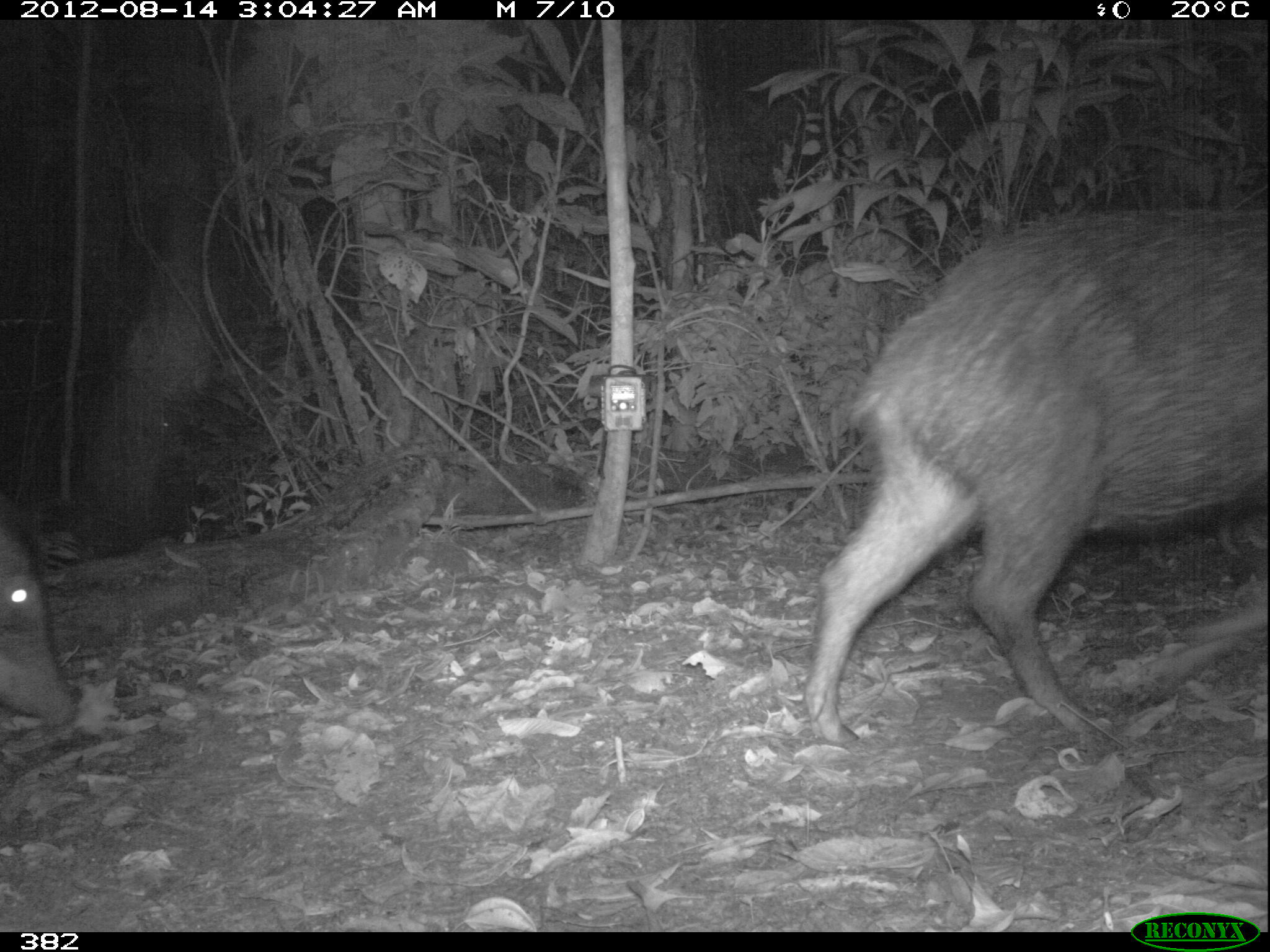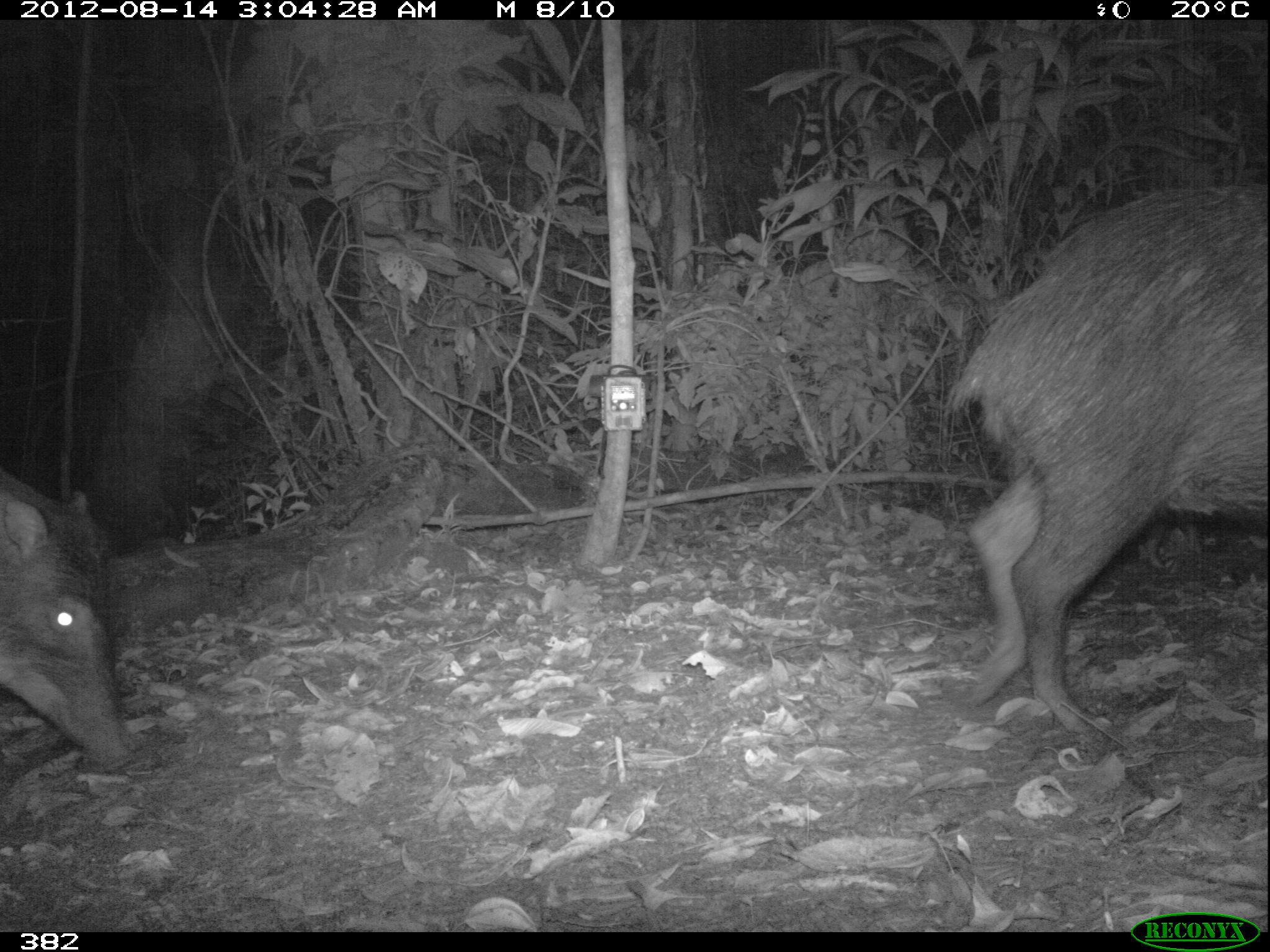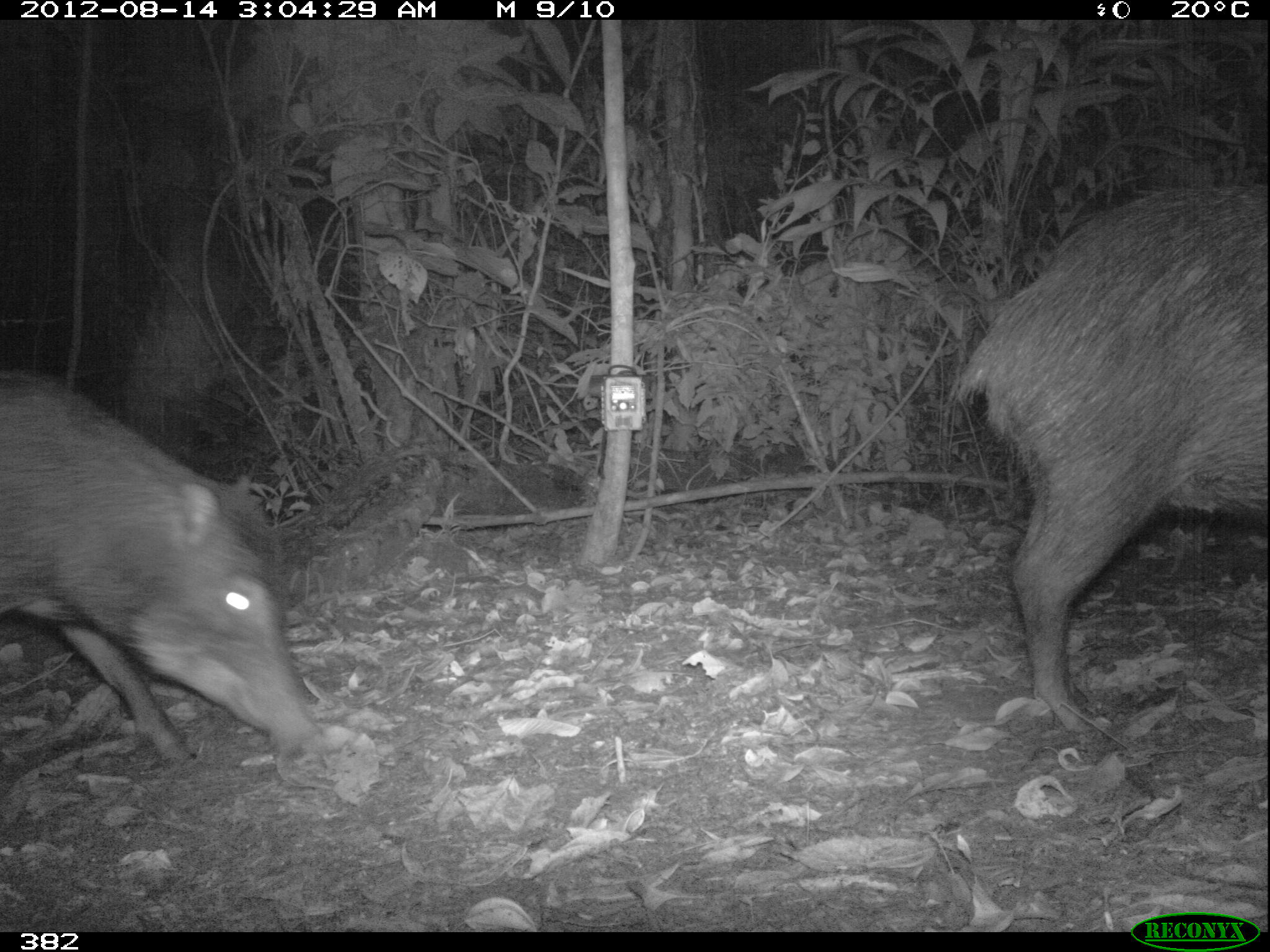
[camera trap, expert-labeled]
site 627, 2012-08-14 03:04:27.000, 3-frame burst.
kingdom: Animalia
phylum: Chordata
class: Mammalia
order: Artiodactyla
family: Tayassuidae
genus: Tayassu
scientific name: Tayassu pecari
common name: white-lipped peccary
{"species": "Tayassu pecari (white-lipped peccary)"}